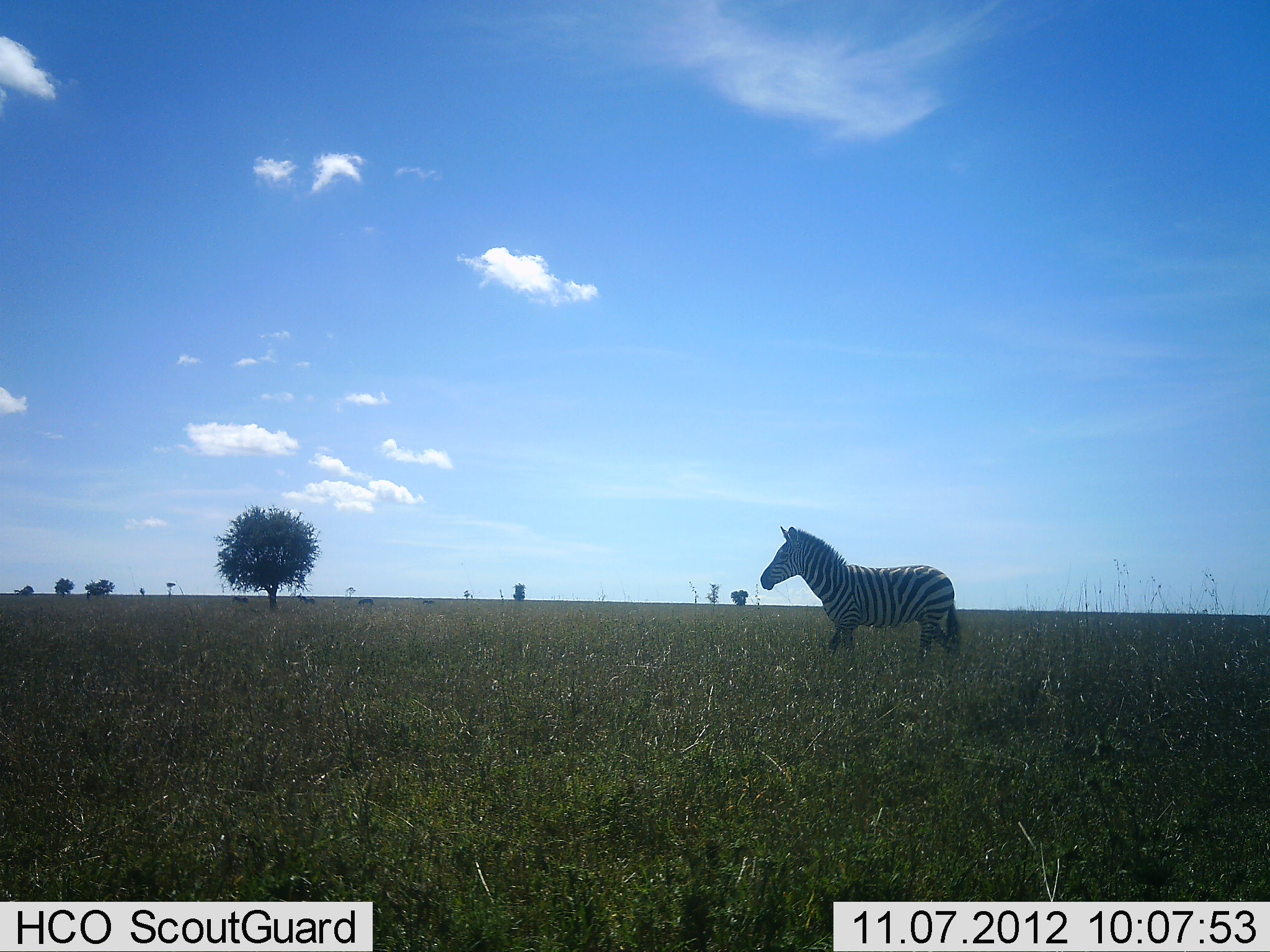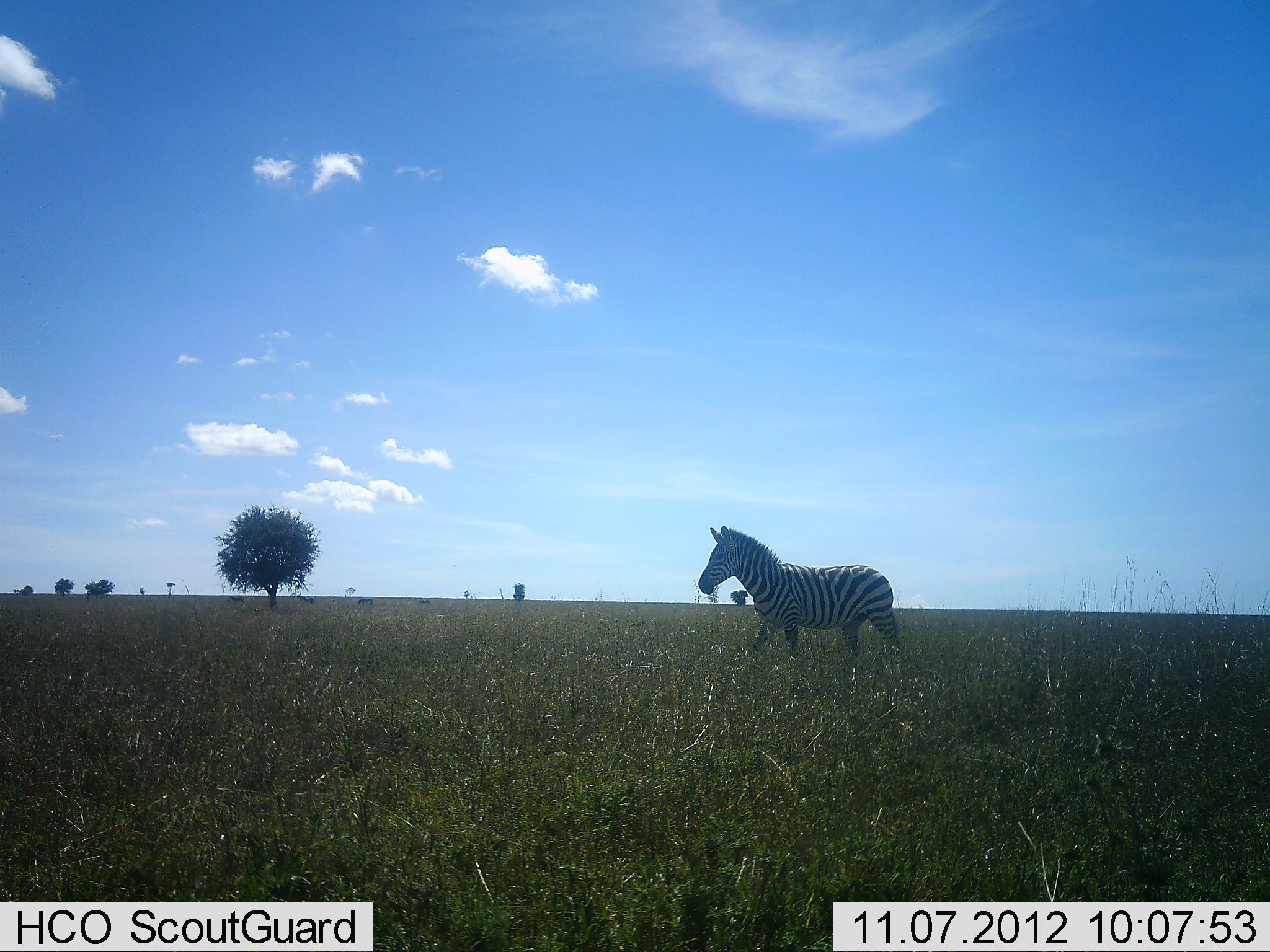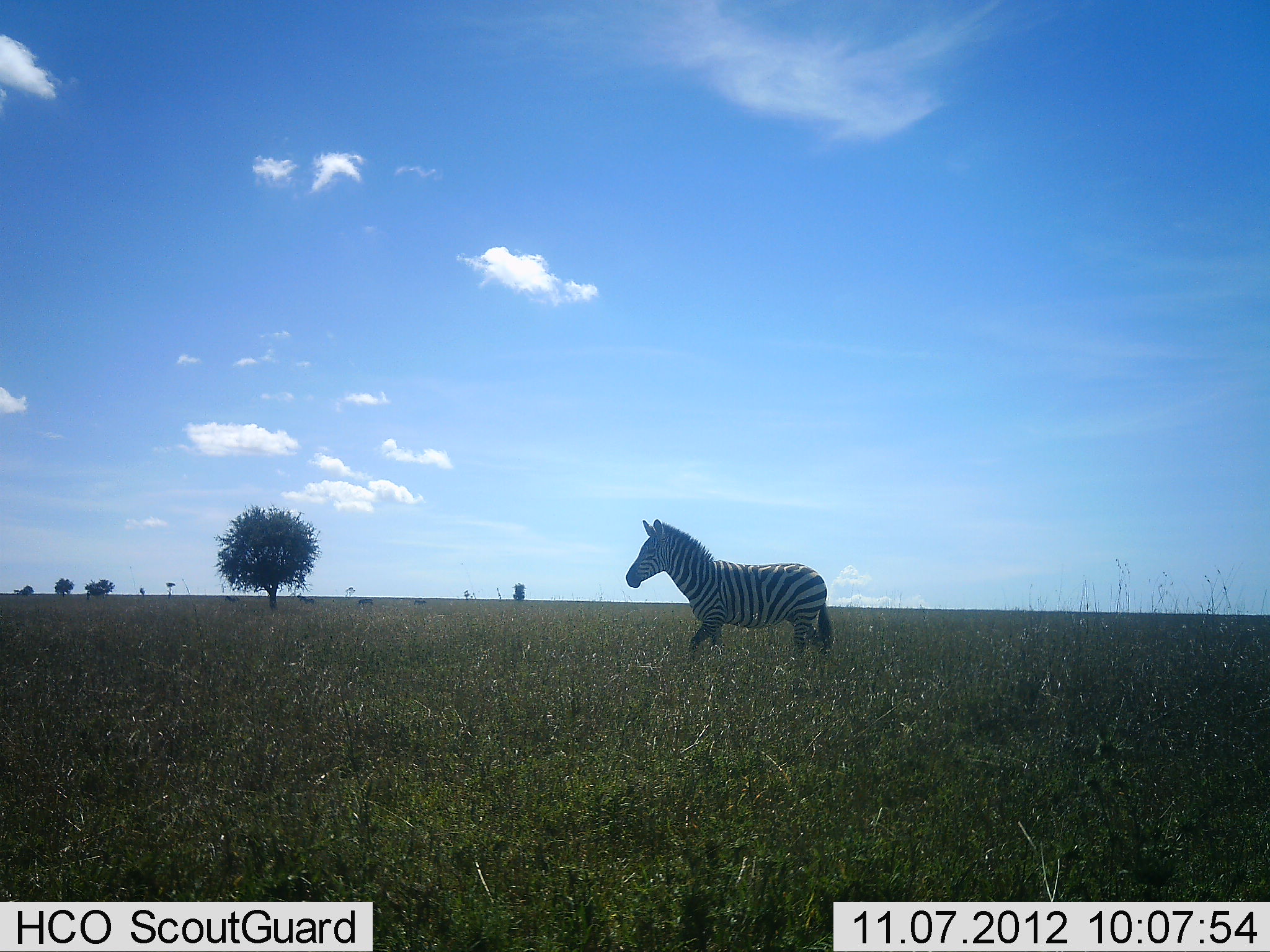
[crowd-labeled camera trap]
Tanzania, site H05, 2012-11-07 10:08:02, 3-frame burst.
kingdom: Animalia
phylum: Chordata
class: Mammalia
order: Perissodactyla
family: Equidae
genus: Equus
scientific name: Equus quagga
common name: plains zebra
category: zebra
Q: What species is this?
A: Zebra (plains zebra) (Equus quagga).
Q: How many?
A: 1.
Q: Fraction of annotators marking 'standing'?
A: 0%.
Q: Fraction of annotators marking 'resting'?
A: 0%.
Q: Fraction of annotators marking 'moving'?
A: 100%.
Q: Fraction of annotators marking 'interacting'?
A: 0%.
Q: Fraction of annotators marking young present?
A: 0%.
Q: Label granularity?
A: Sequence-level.